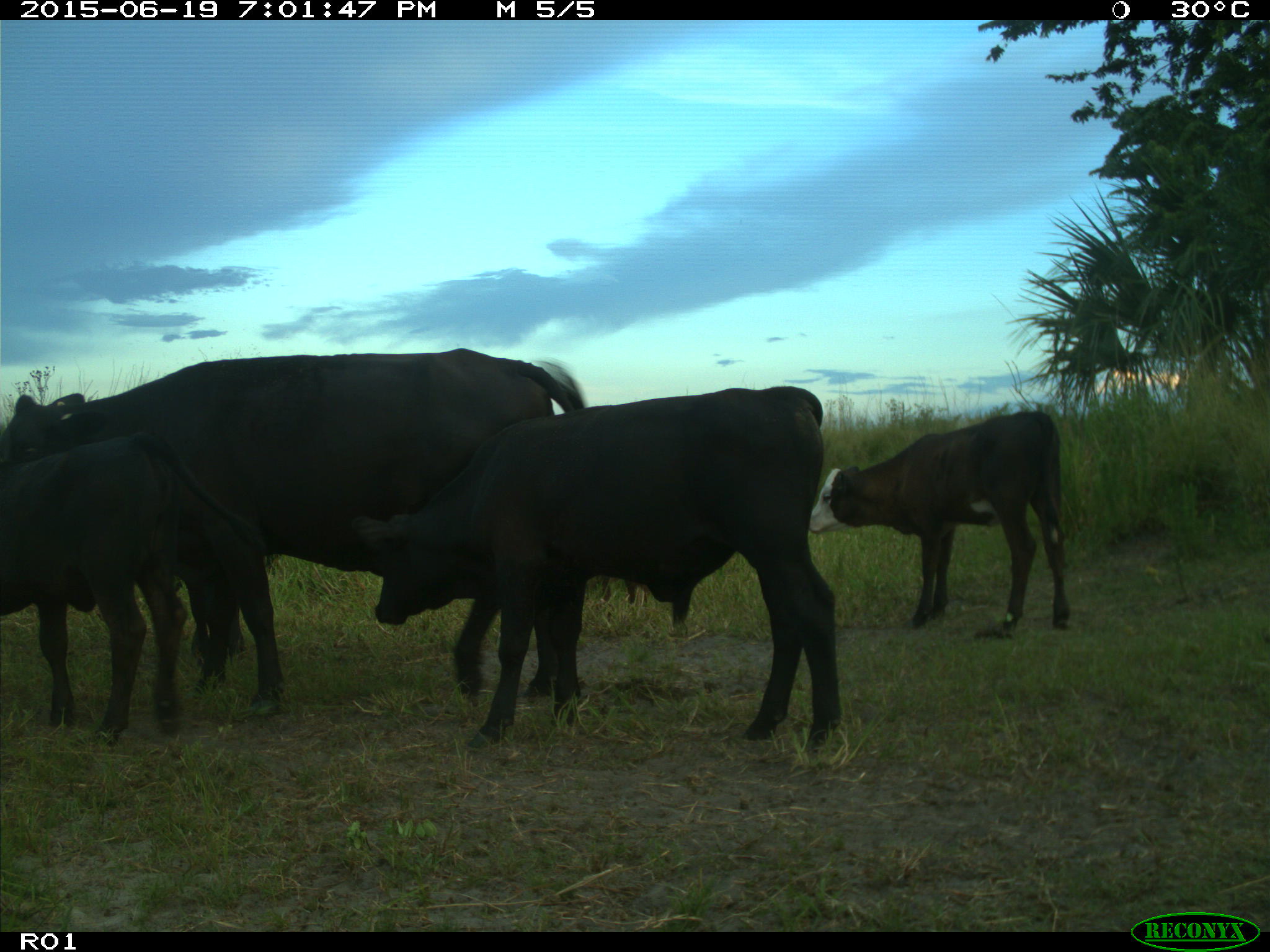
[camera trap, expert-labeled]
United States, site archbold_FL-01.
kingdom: Animalia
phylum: Chordata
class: Mammalia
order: Artiodactyla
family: Bovidae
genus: Bos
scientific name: Bos taurus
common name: domestic cow